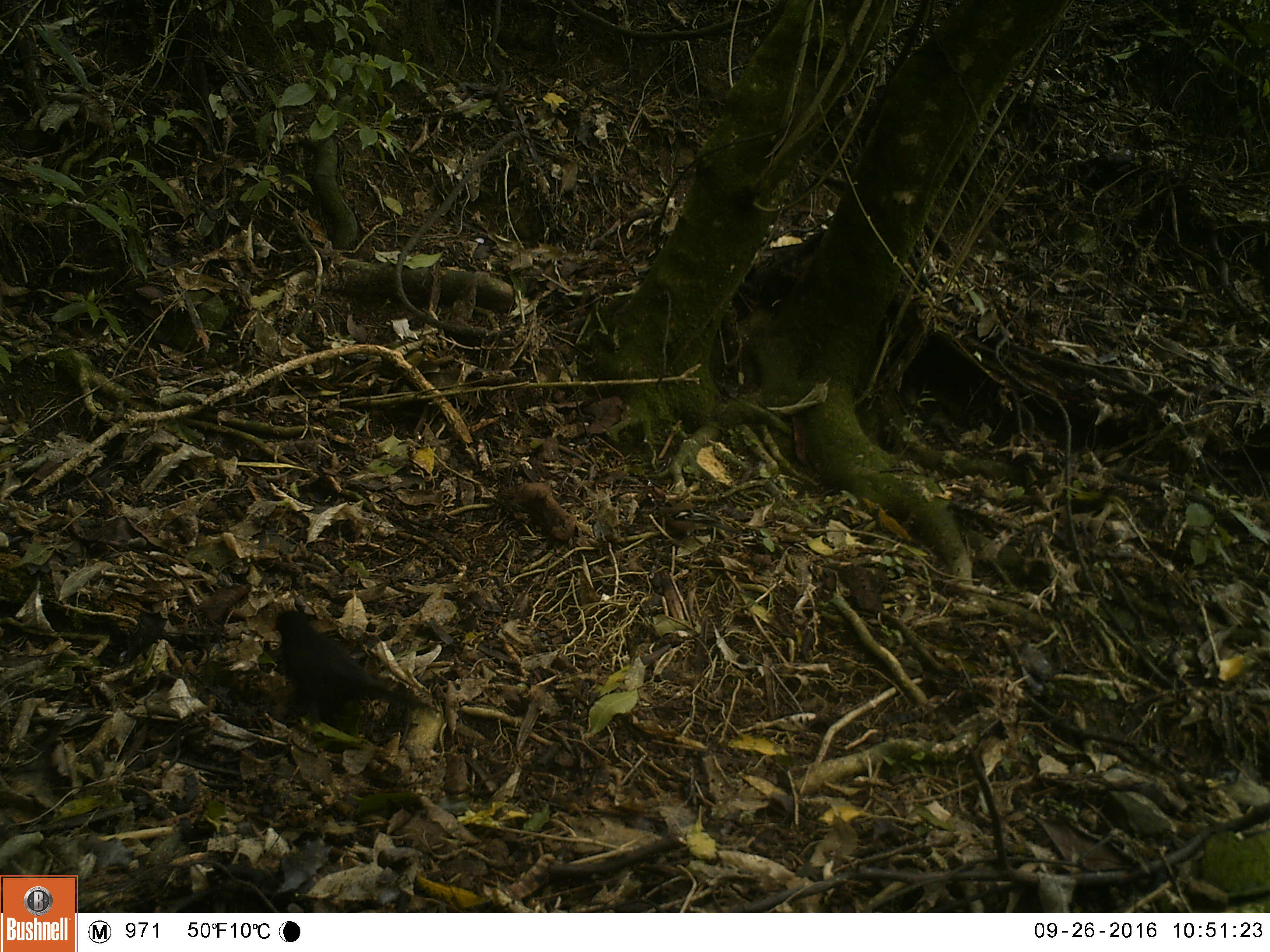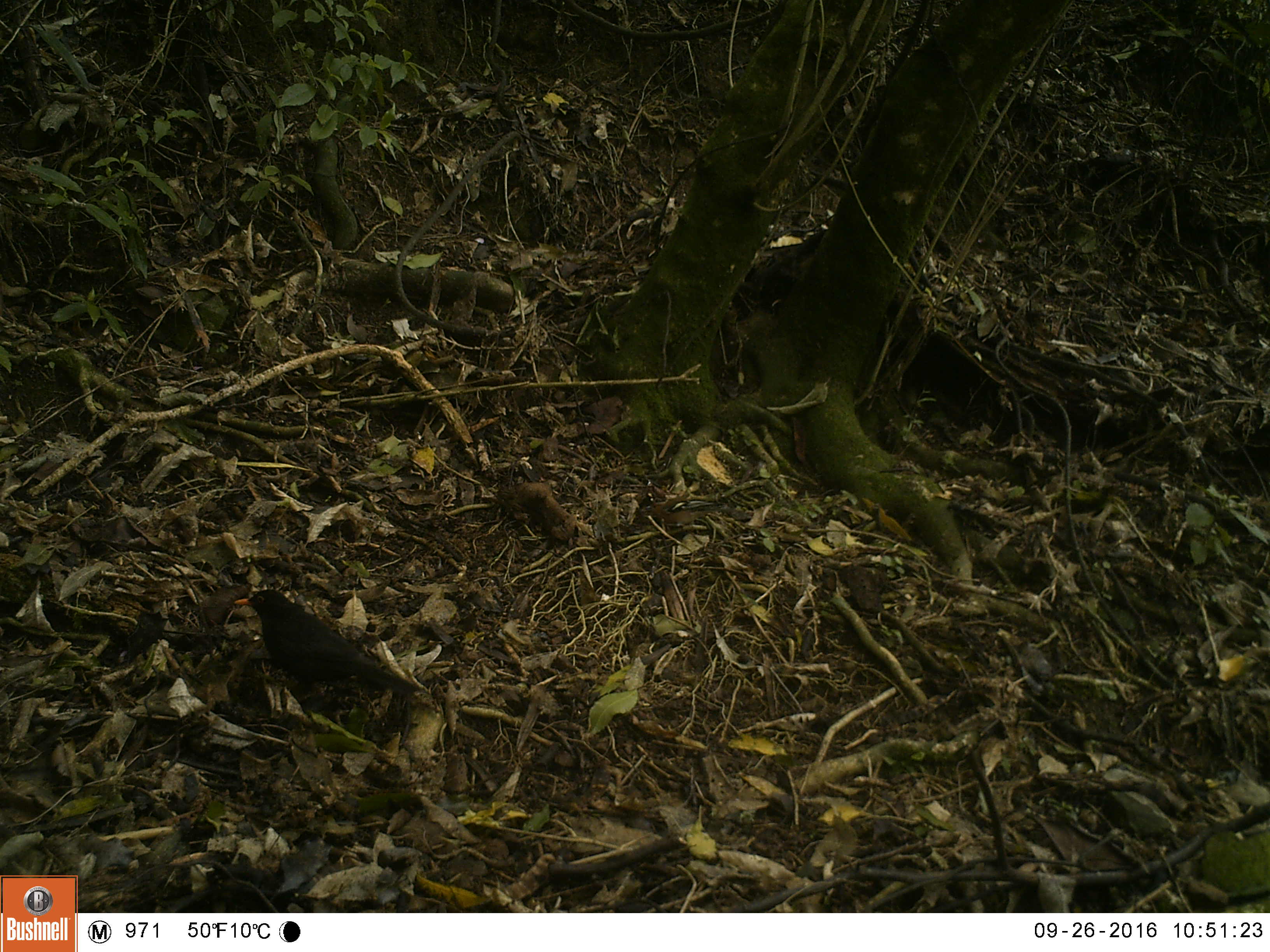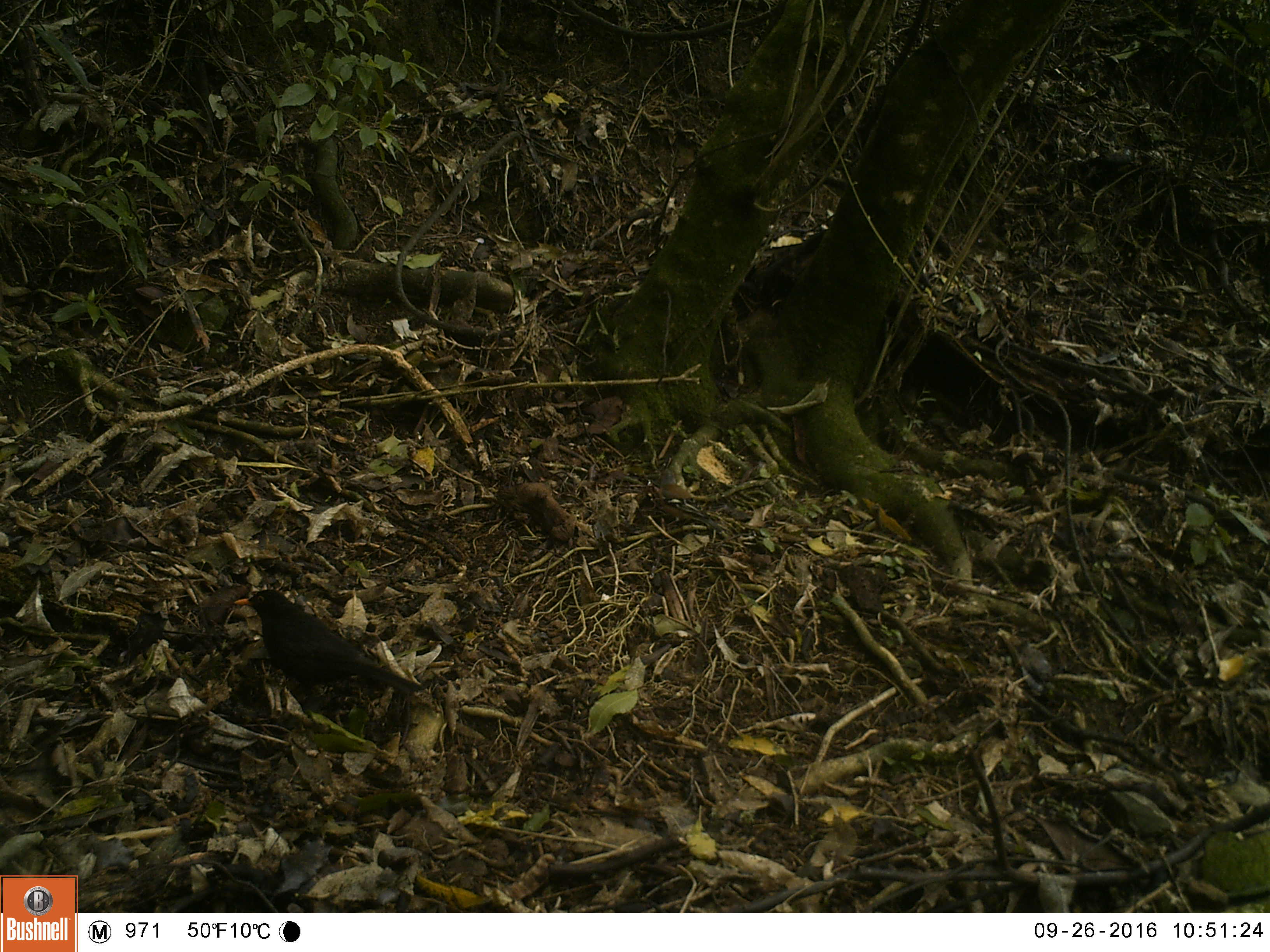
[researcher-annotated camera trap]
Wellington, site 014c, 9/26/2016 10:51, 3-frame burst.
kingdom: Animalia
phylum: Chordata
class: Aves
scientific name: Aves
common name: bird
Bird (Aves).